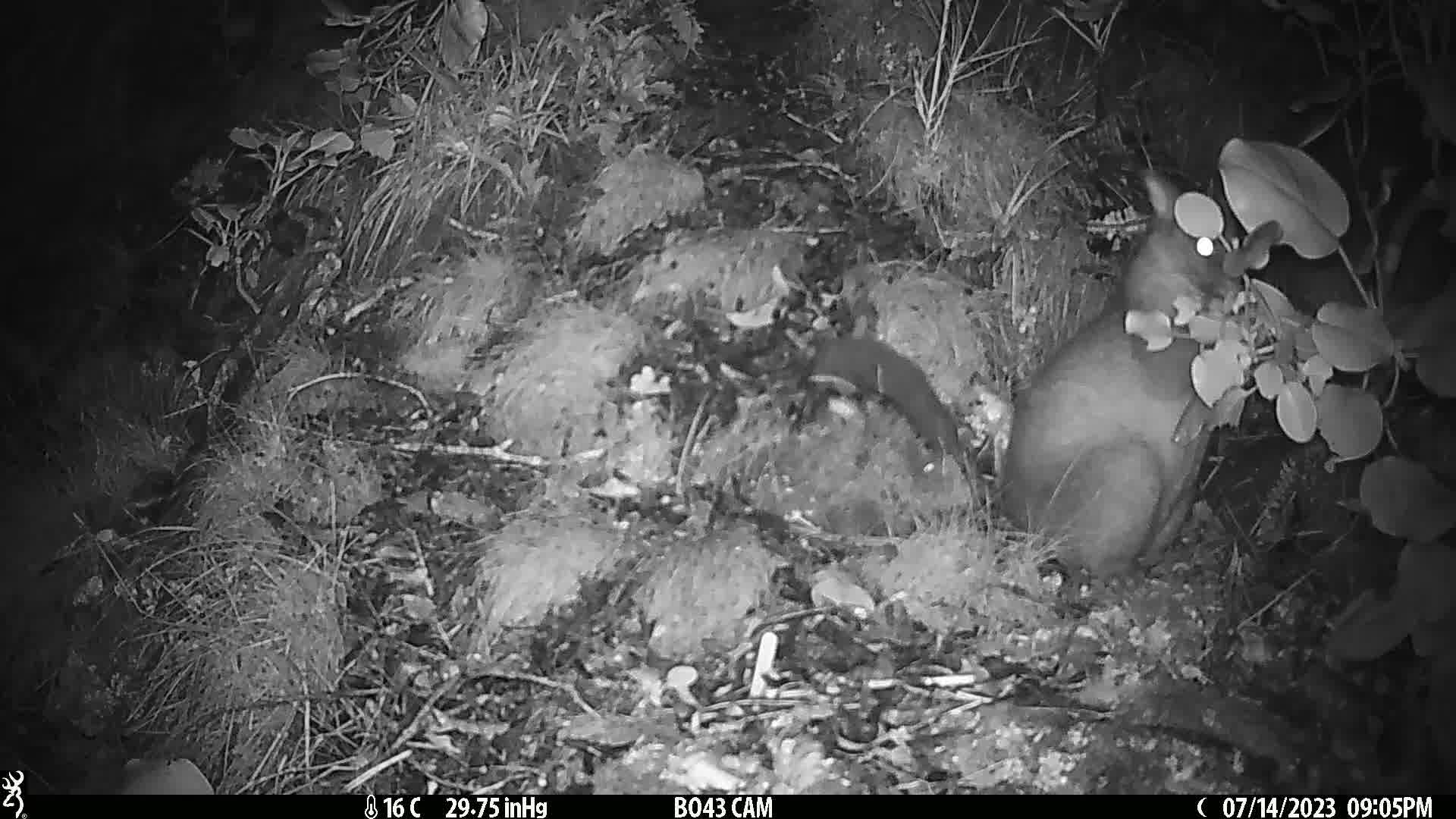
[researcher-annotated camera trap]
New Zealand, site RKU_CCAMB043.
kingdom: Animalia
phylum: Chordata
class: Mammalia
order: Diprotodontia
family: Phalangeridae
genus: Trichosurus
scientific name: Trichosurus vulpecula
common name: common brushtail possum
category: possum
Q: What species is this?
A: Possum (common brushtail possum) (Trichosurus vulpecula).